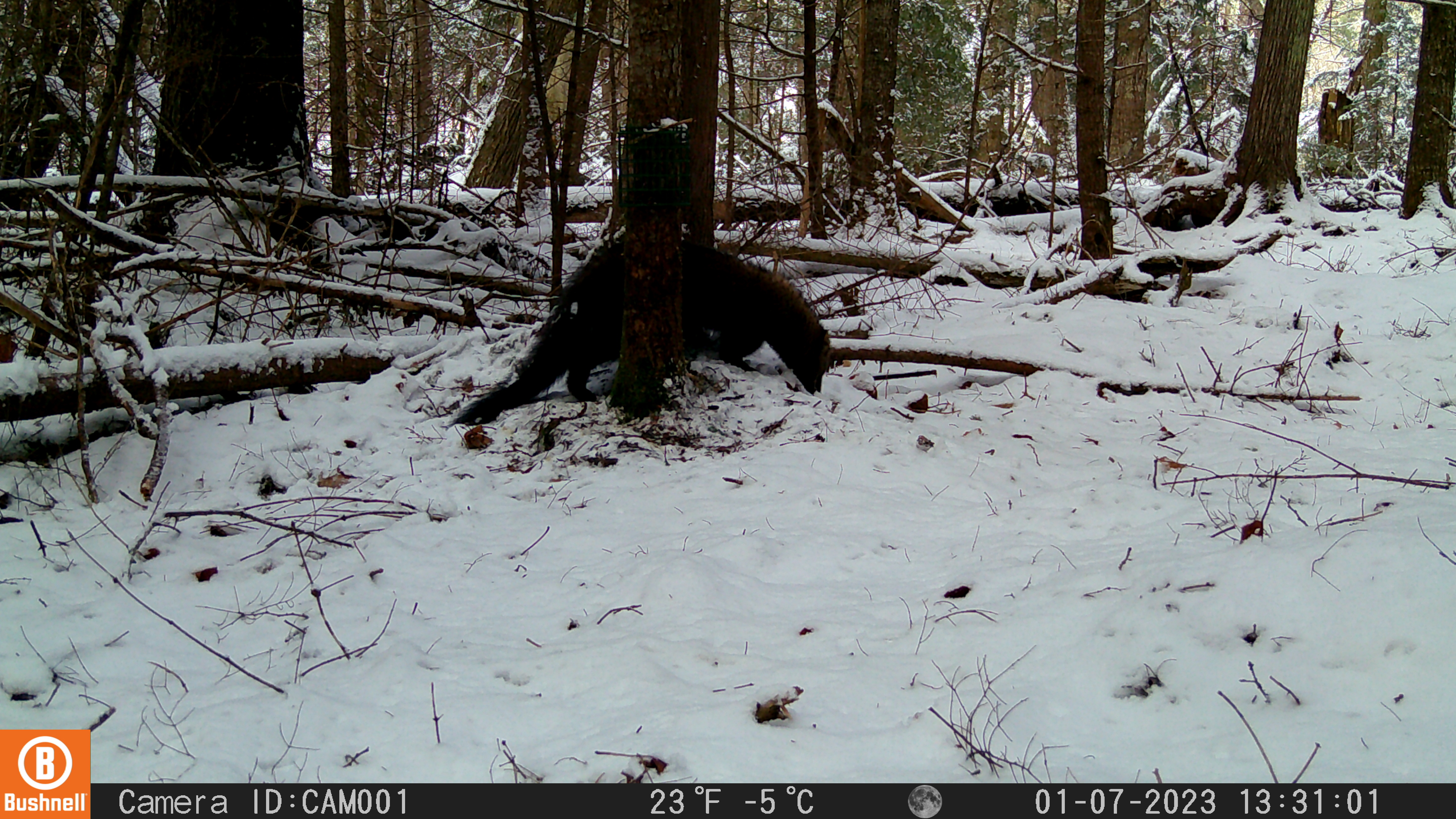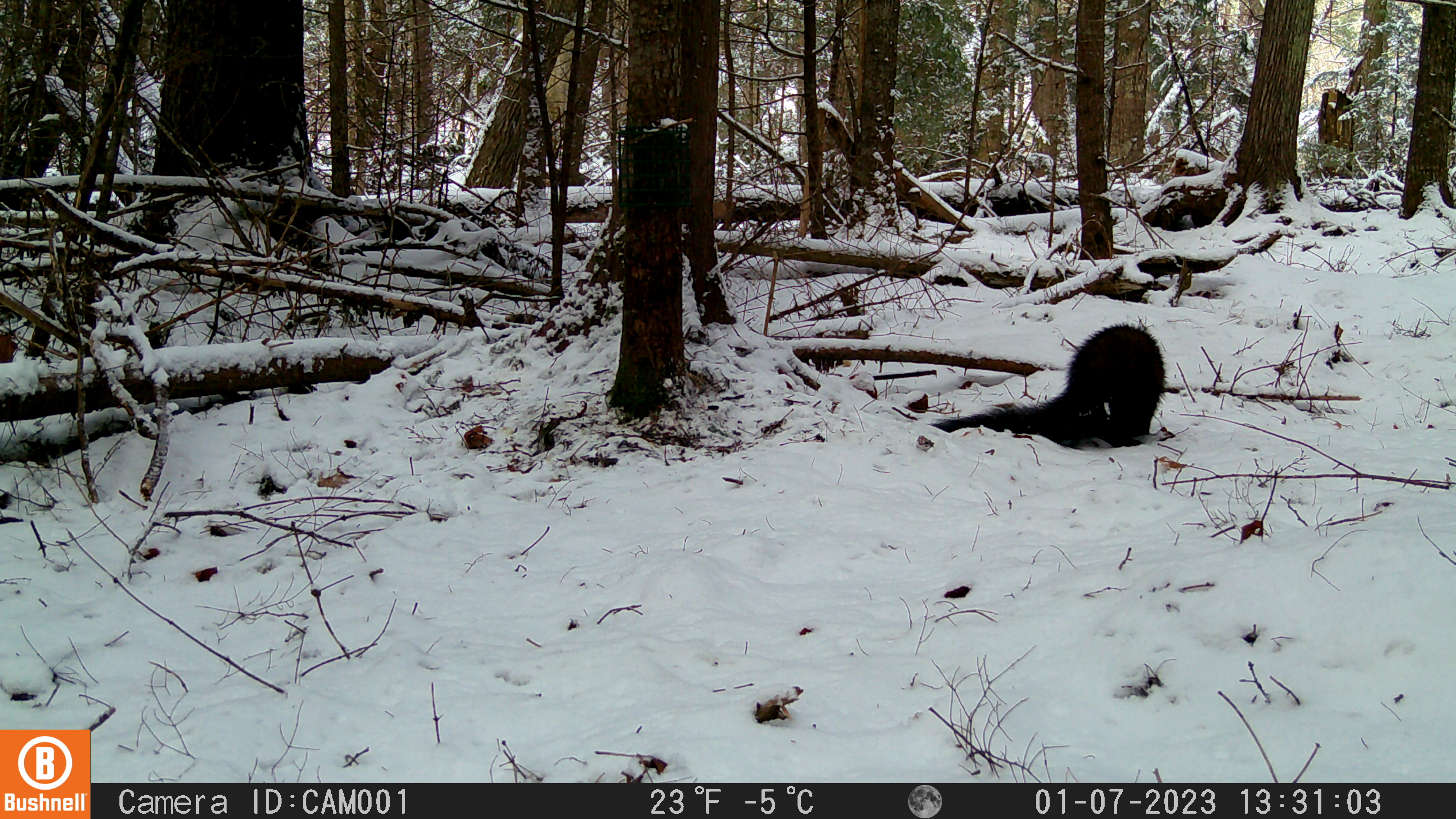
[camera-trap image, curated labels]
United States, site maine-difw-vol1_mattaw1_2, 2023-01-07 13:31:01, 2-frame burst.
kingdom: Animalia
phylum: Chordata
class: Mammalia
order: Carnivora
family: Mustelidae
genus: Pekania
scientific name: Pekania pennanti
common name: fisher